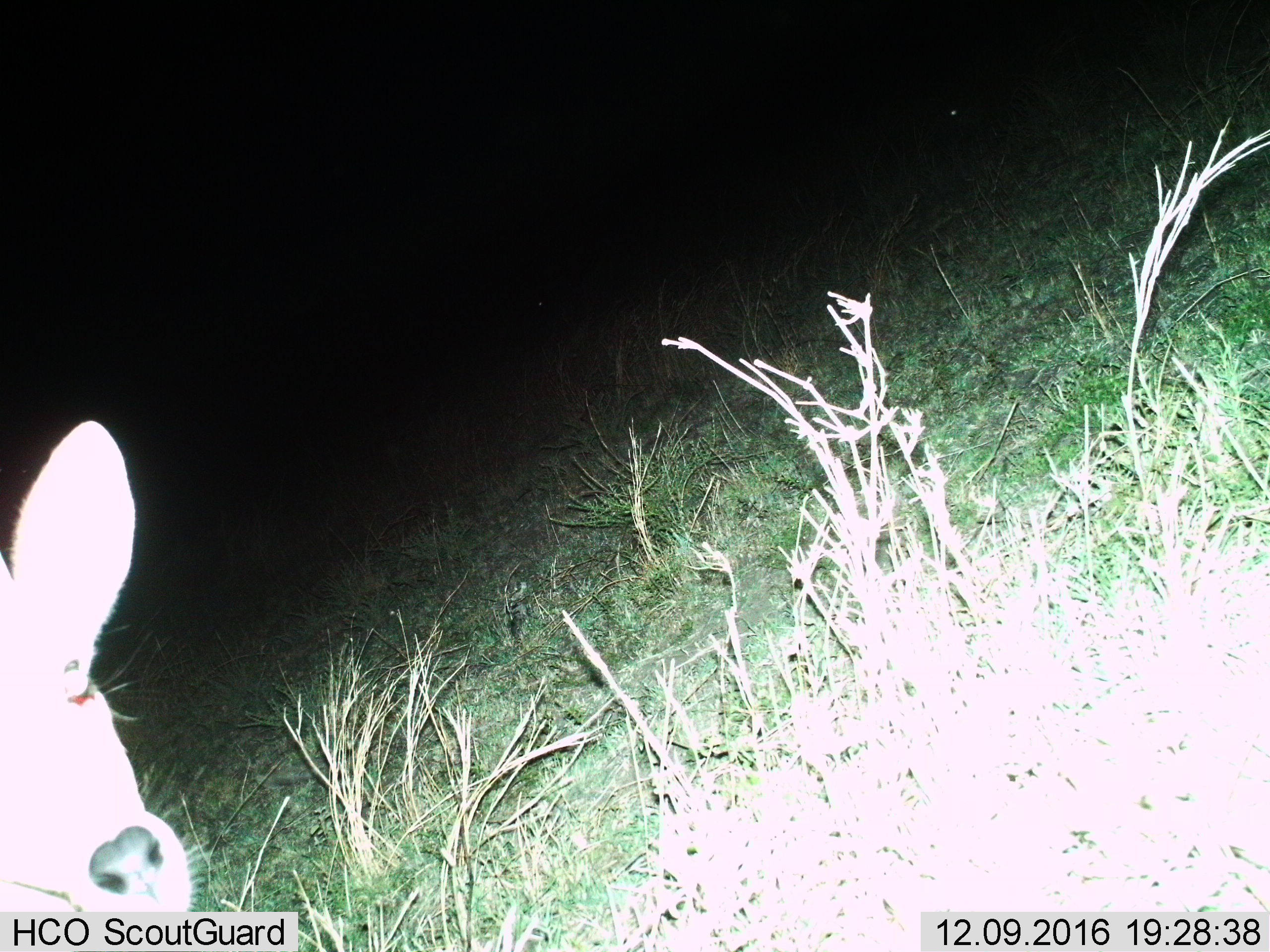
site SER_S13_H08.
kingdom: Animalia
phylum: Chordata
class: Mammalia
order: Artiodactyla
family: Bovidae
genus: Redunca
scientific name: Redunca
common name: reedbuck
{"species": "reedbuck (Redunca)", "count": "1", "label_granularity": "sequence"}